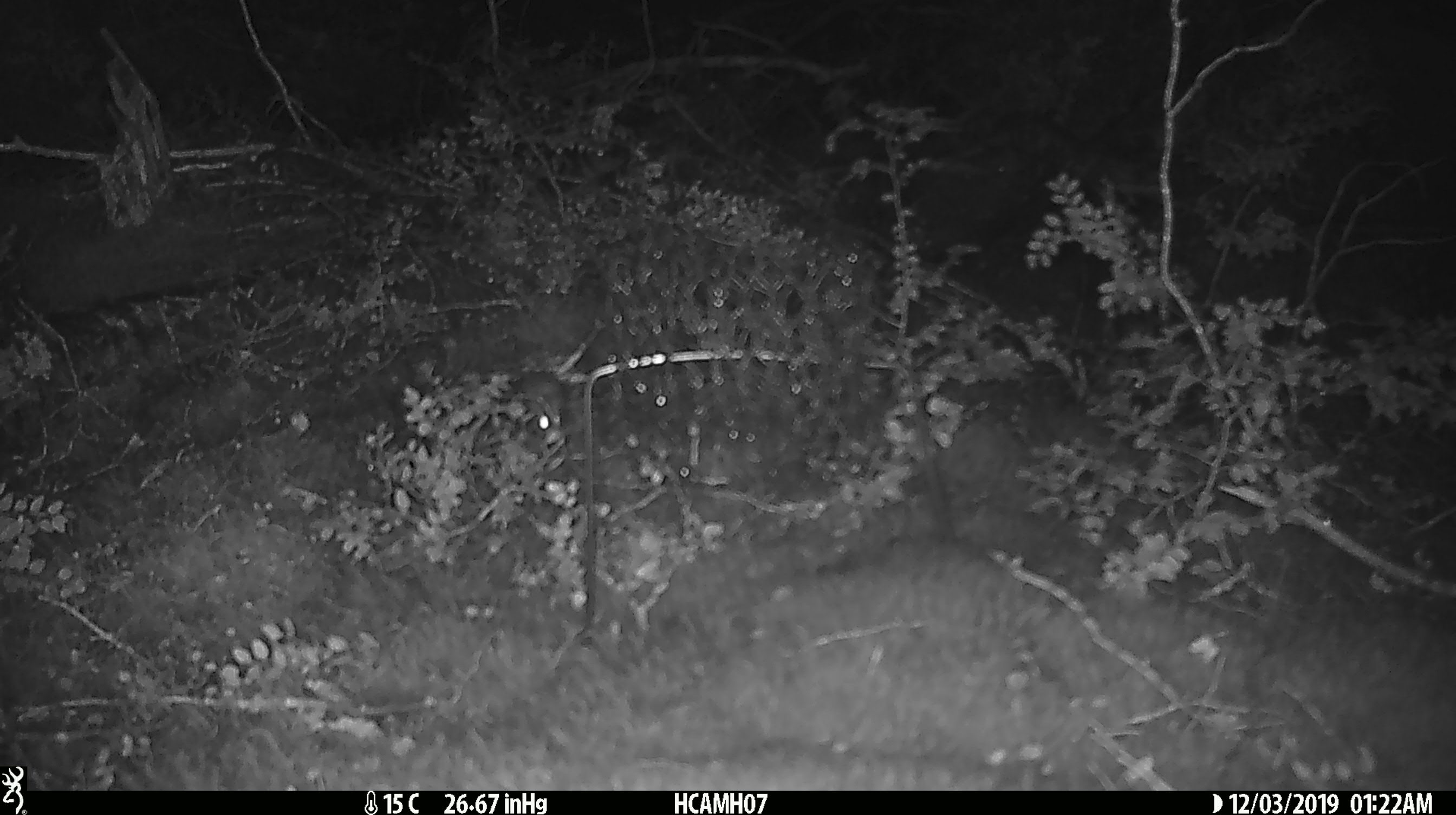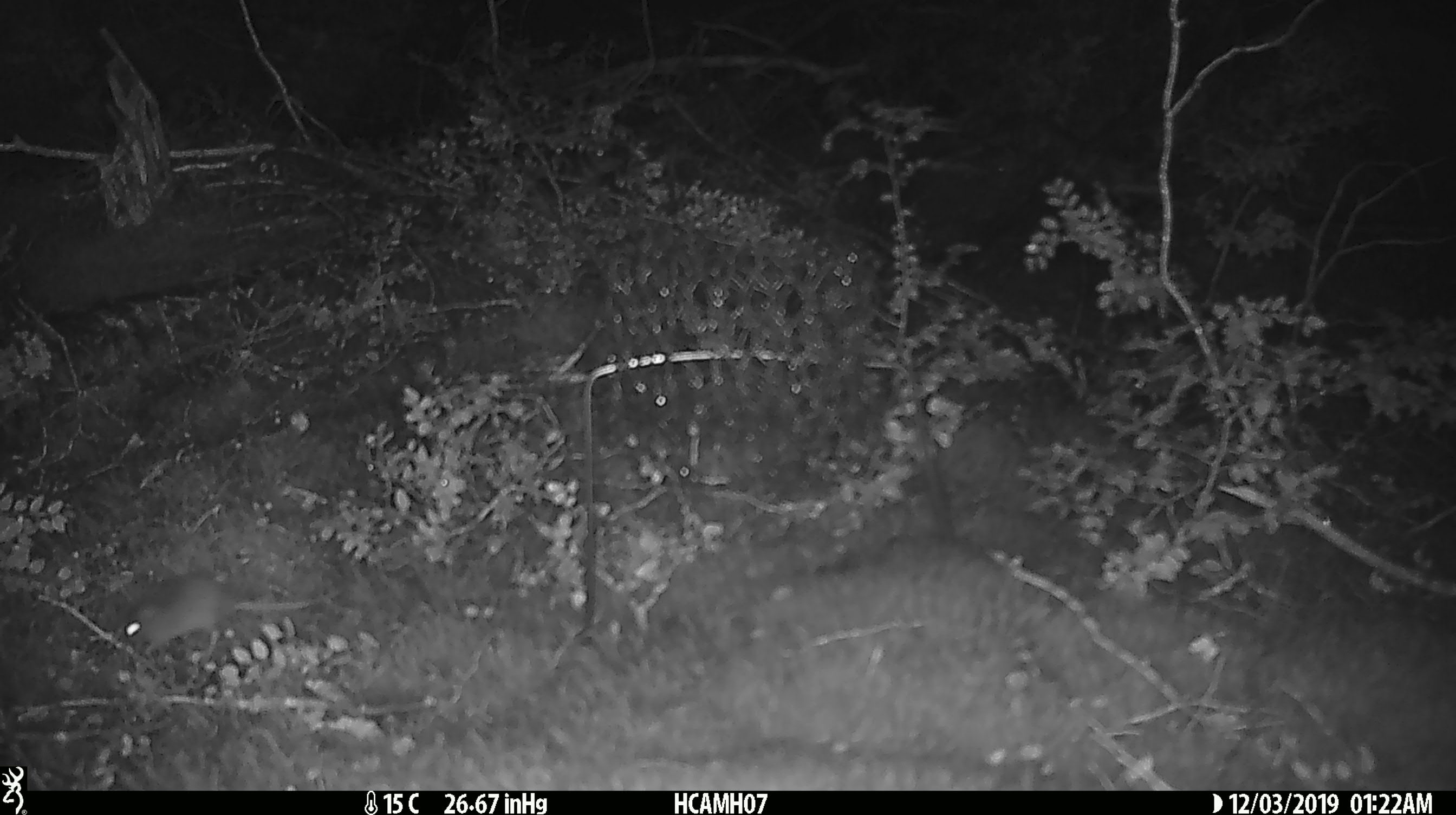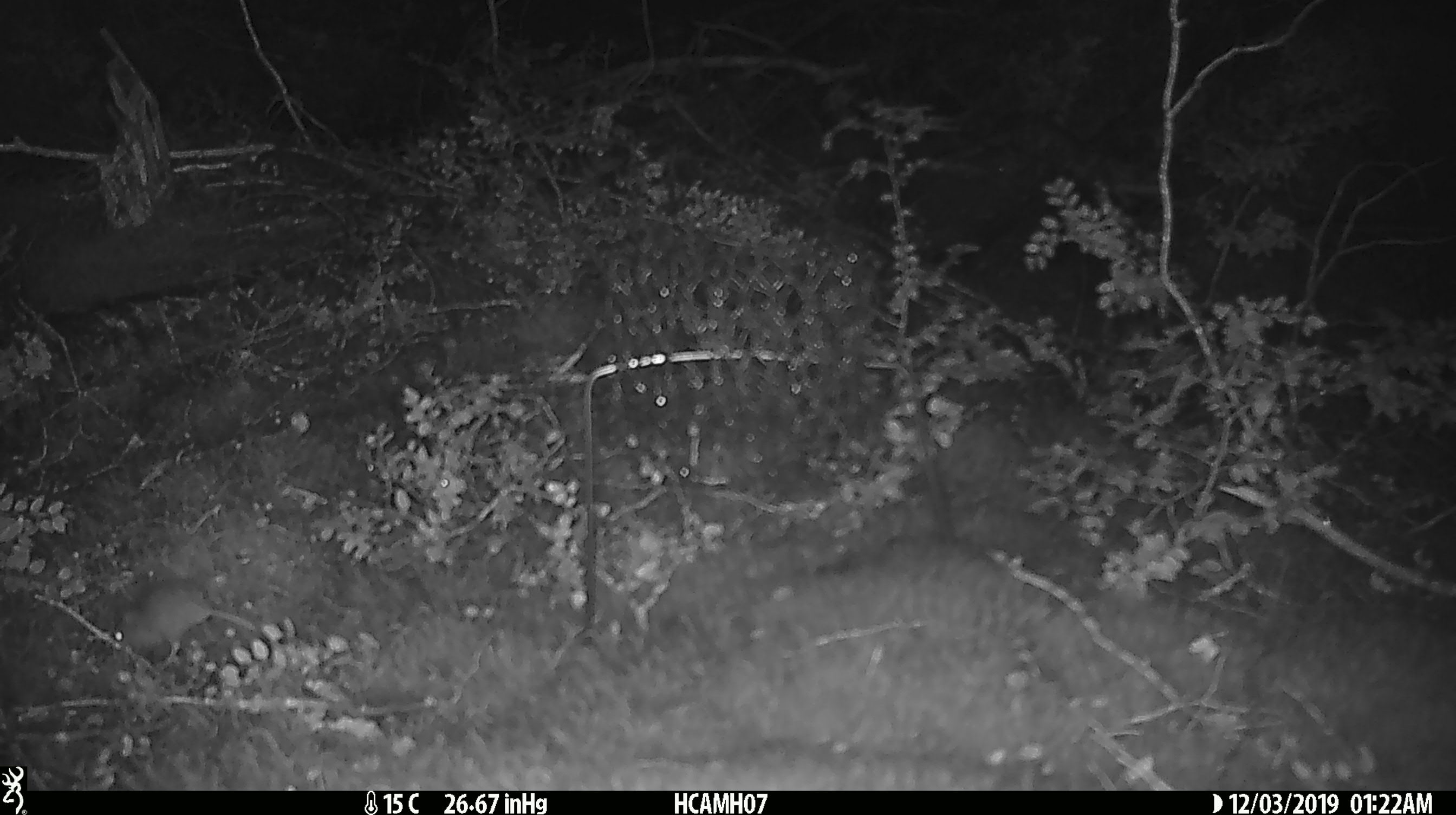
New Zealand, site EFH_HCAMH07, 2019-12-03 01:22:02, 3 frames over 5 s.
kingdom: Animalia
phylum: Chordata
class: Mammalia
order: Rodentia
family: Muridae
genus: Mus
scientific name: Mus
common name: mouse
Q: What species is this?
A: Mouse (Mus).